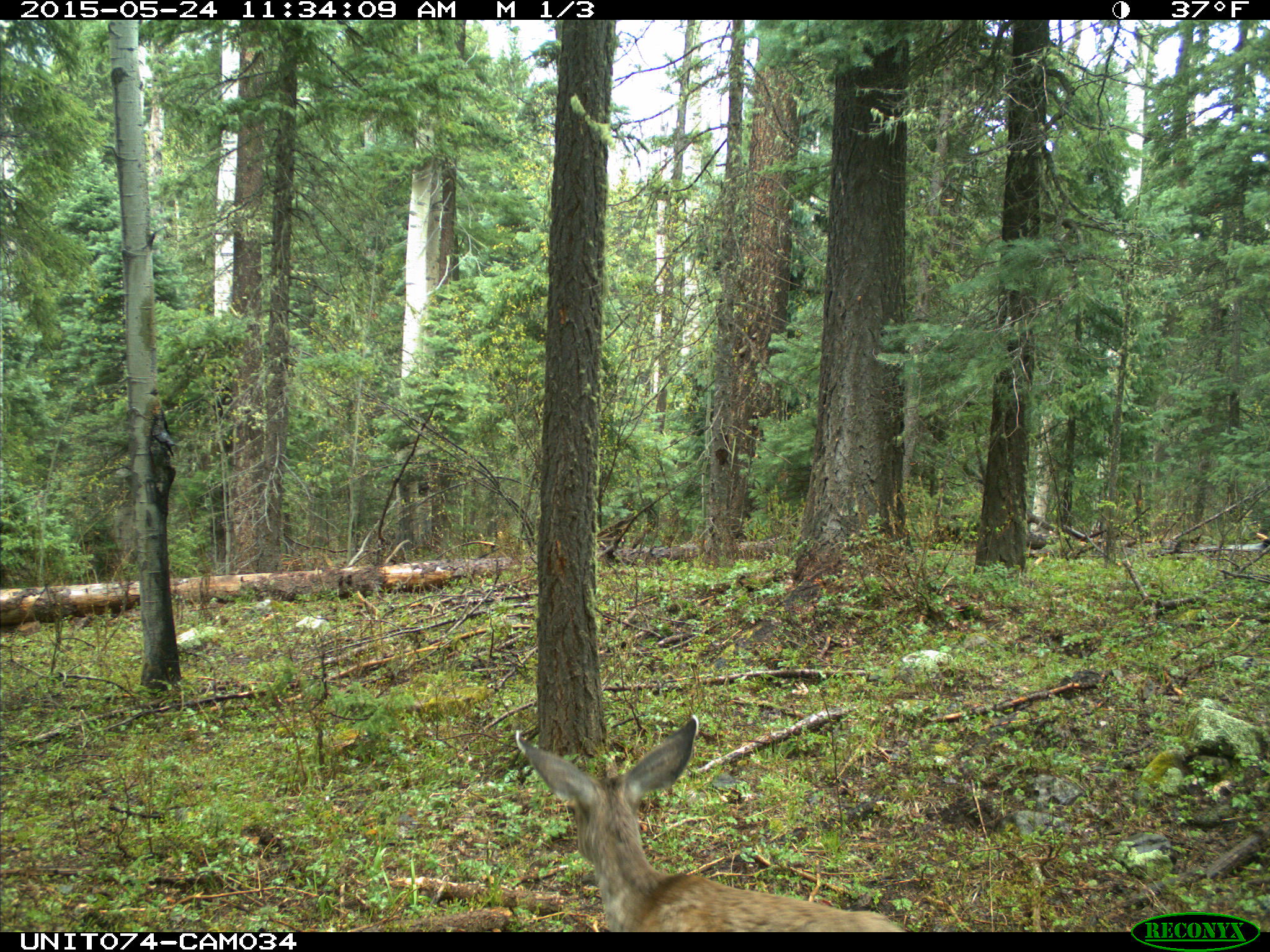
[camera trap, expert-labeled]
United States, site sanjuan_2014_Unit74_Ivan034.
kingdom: Animalia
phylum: Chordata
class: Mammalia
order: Artiodactyla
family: Cervidae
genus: Odocoileus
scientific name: Odocoileus hemionus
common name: mule deer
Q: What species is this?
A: Odocoileus hemionus (mule deer).